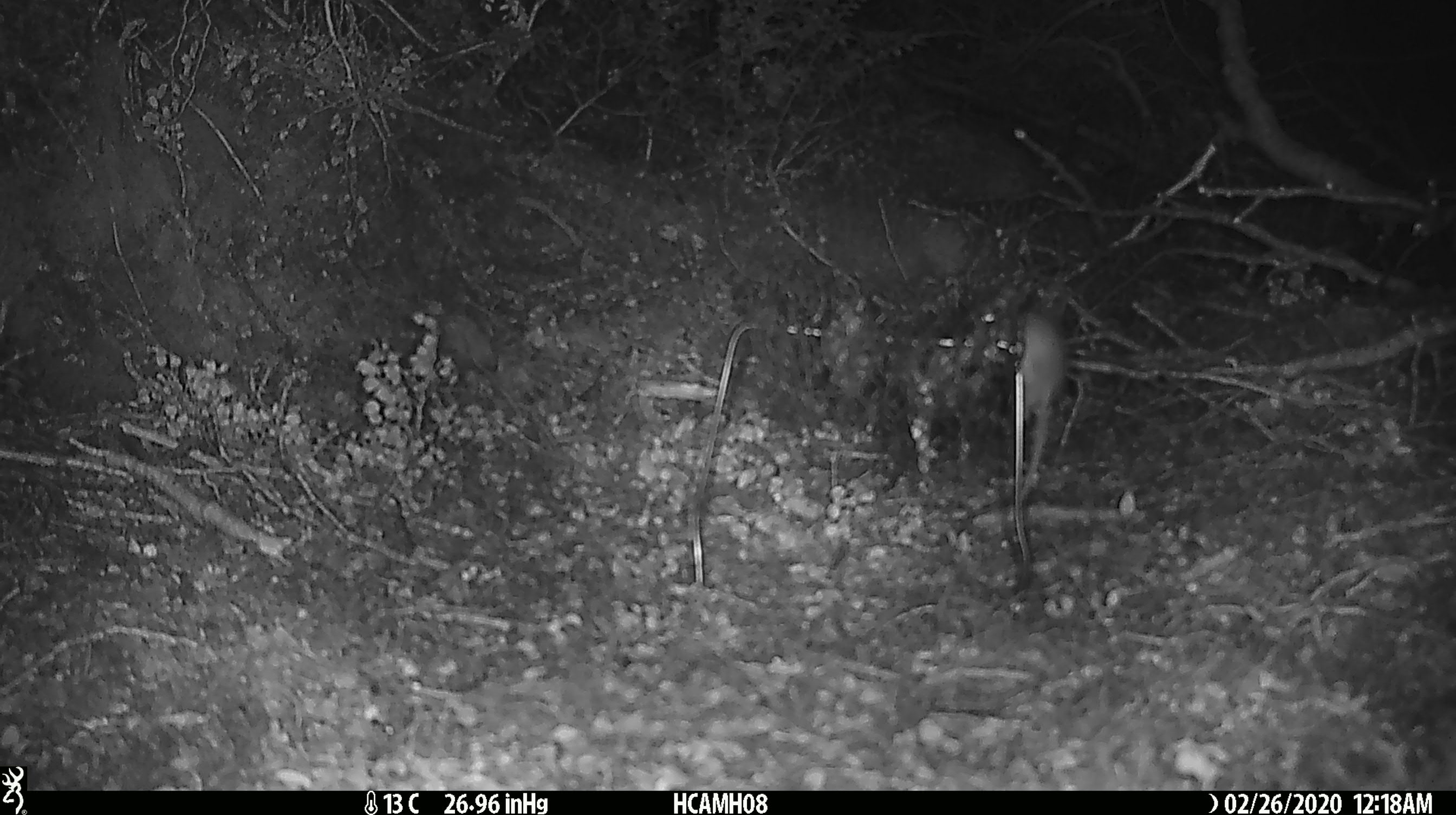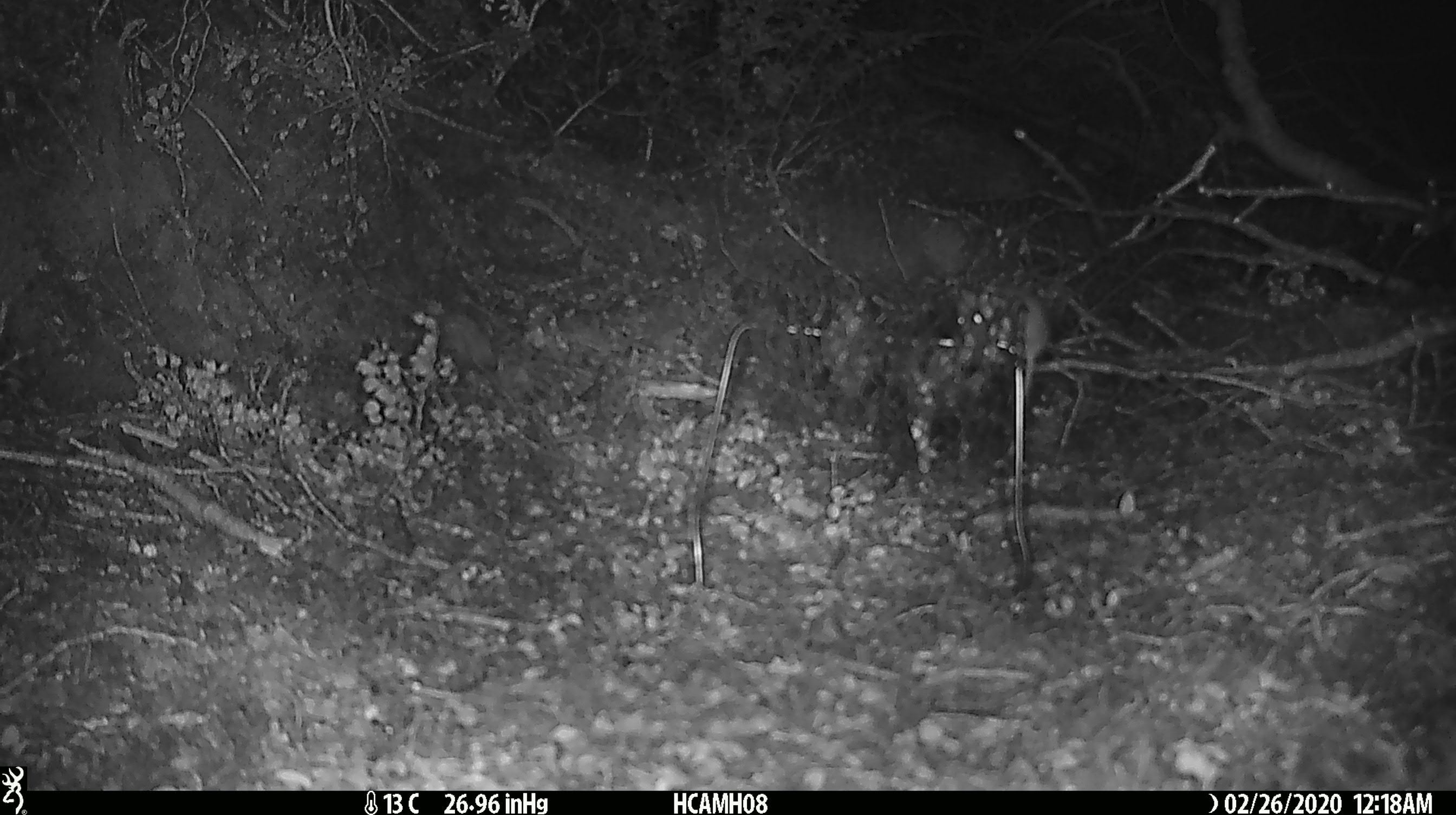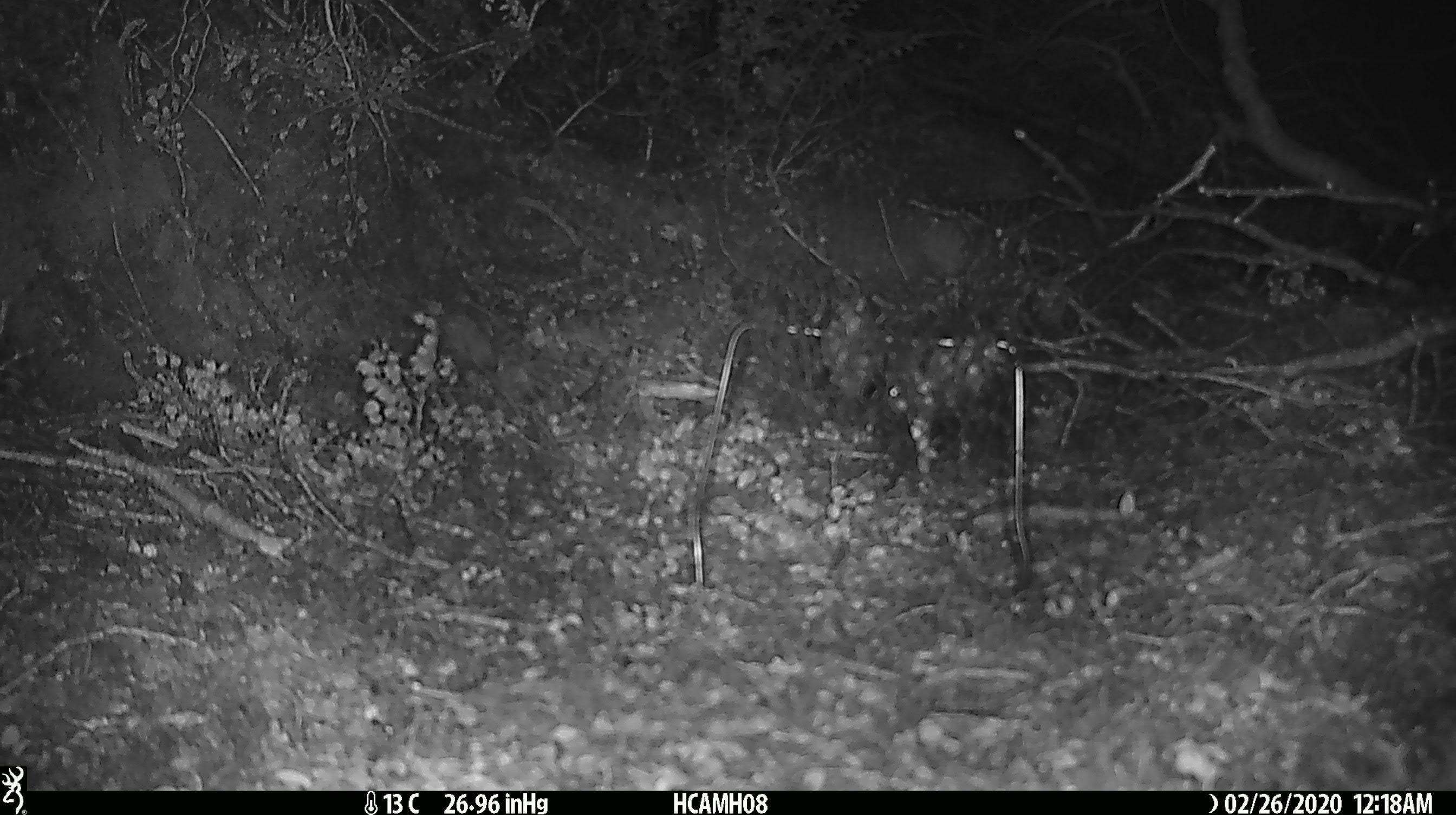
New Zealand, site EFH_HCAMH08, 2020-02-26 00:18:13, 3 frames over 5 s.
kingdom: Animalia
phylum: Chordata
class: Mammalia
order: Rodentia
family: Muridae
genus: Mus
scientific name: Mus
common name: mouse